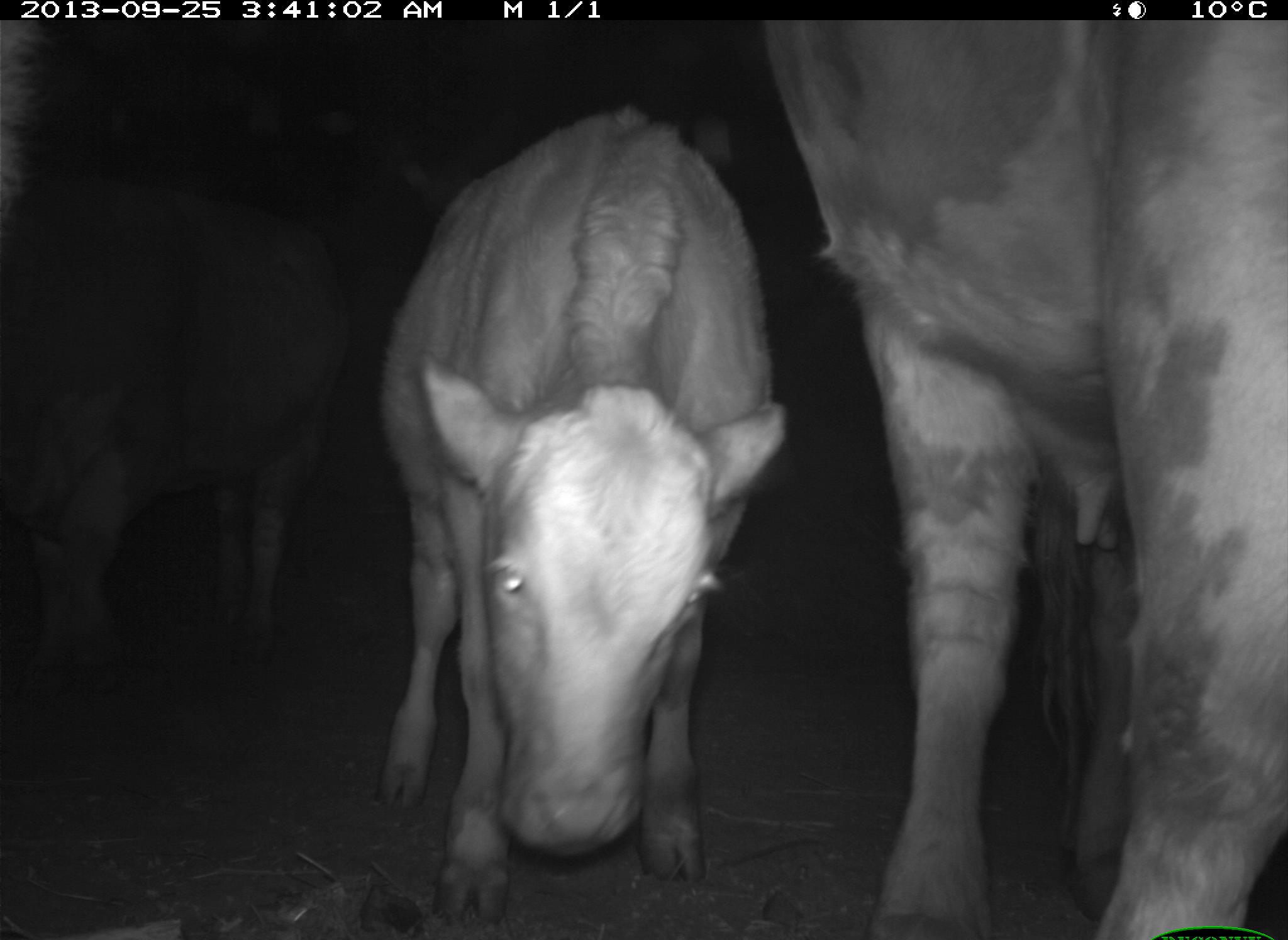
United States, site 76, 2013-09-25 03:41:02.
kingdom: Animalia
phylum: Chordata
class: Mammalia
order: Artiodactyla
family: Bovidae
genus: Bos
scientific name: Bos taurus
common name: cow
Cow (Bos taurus).